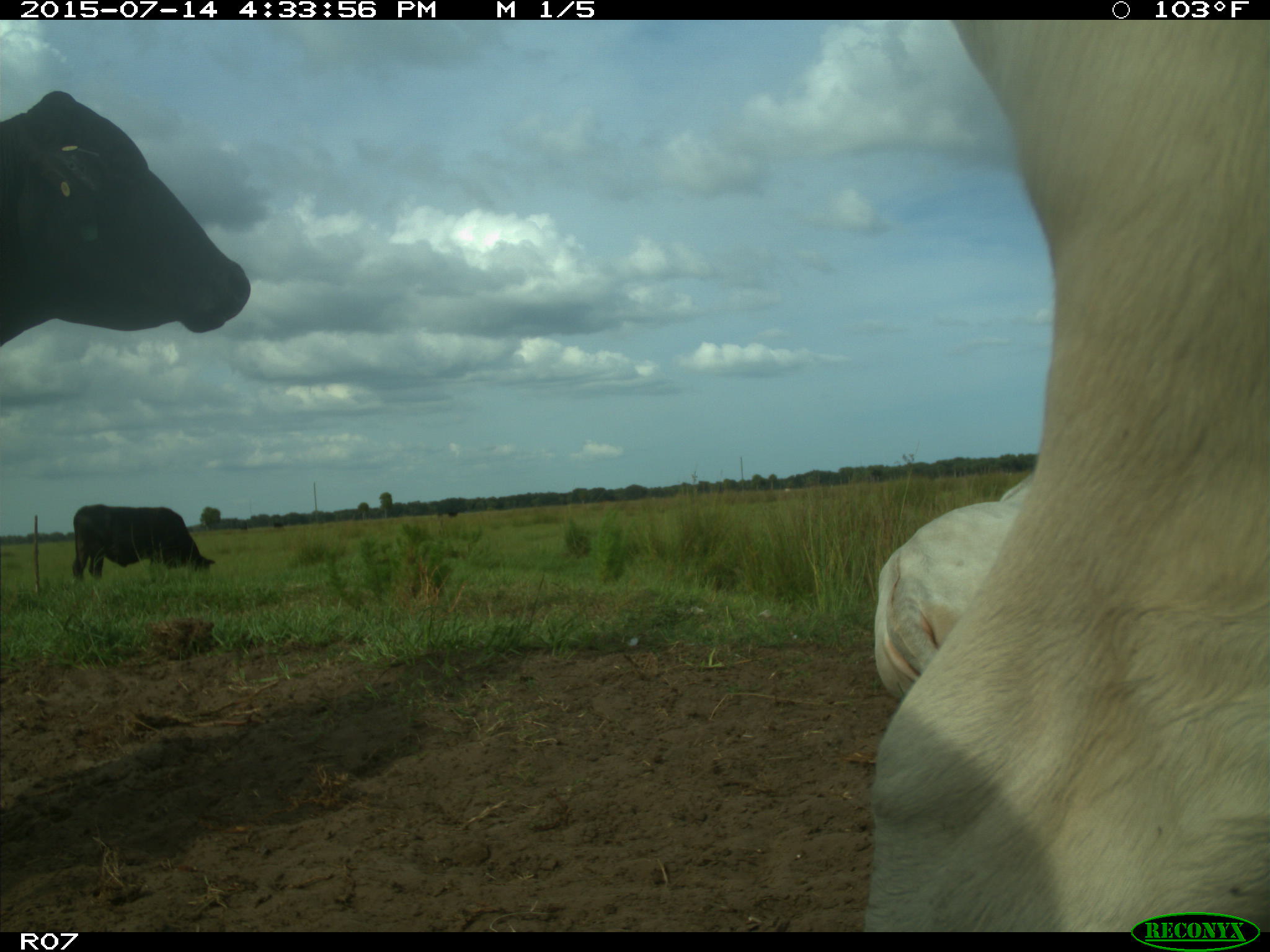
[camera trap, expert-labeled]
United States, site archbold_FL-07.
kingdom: Animalia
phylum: Chordata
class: Mammalia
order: Artiodactyla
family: Bovidae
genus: Bos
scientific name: Bos taurus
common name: domestic cow